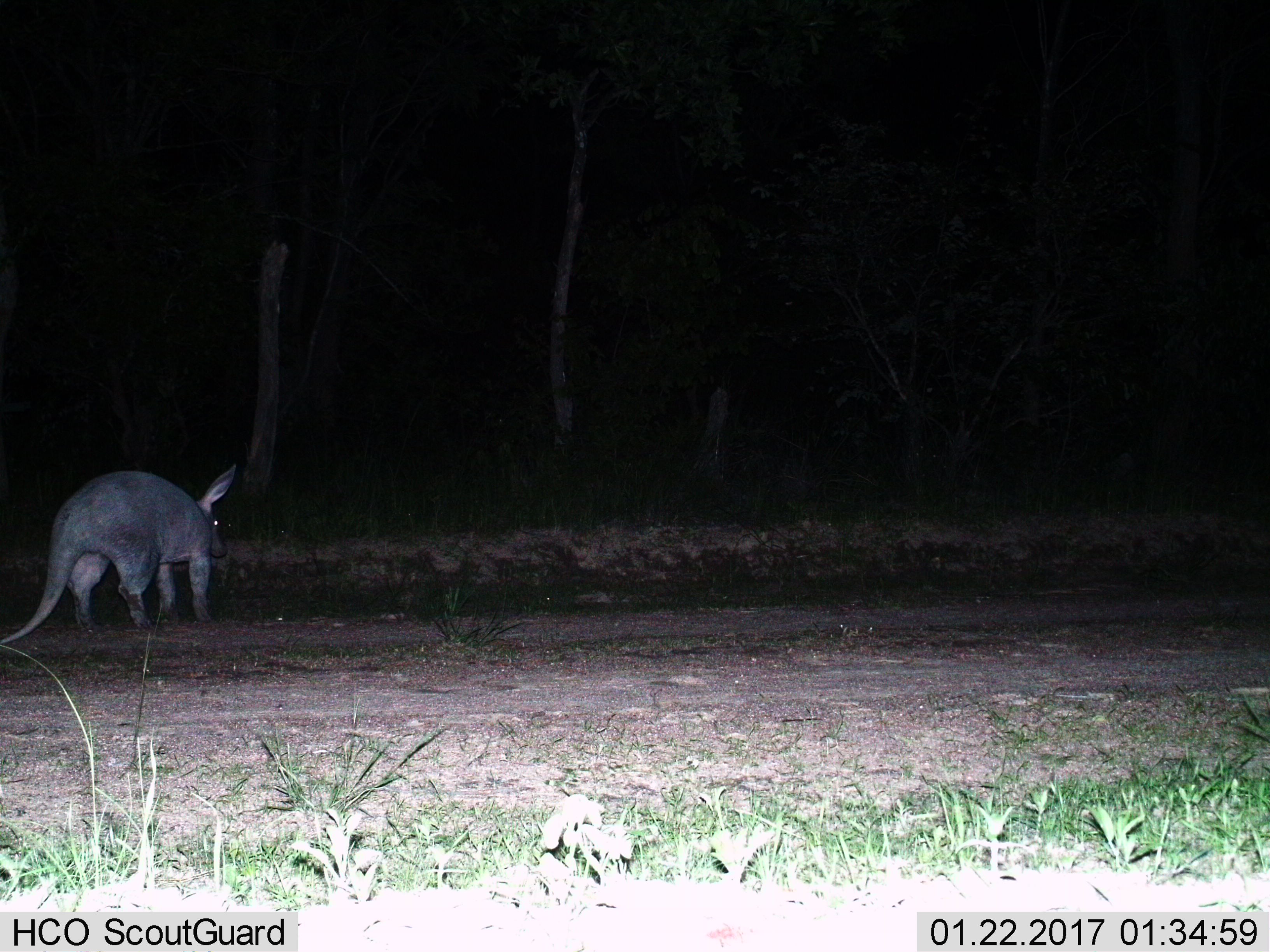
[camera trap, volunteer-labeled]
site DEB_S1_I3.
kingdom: Animalia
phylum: Chordata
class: Mammalia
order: Tubulidentata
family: Orycteropodidae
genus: Orycteropus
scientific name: Orycteropus afer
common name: aardvark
Aardvark (Orycteropus afer), count 1. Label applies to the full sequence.